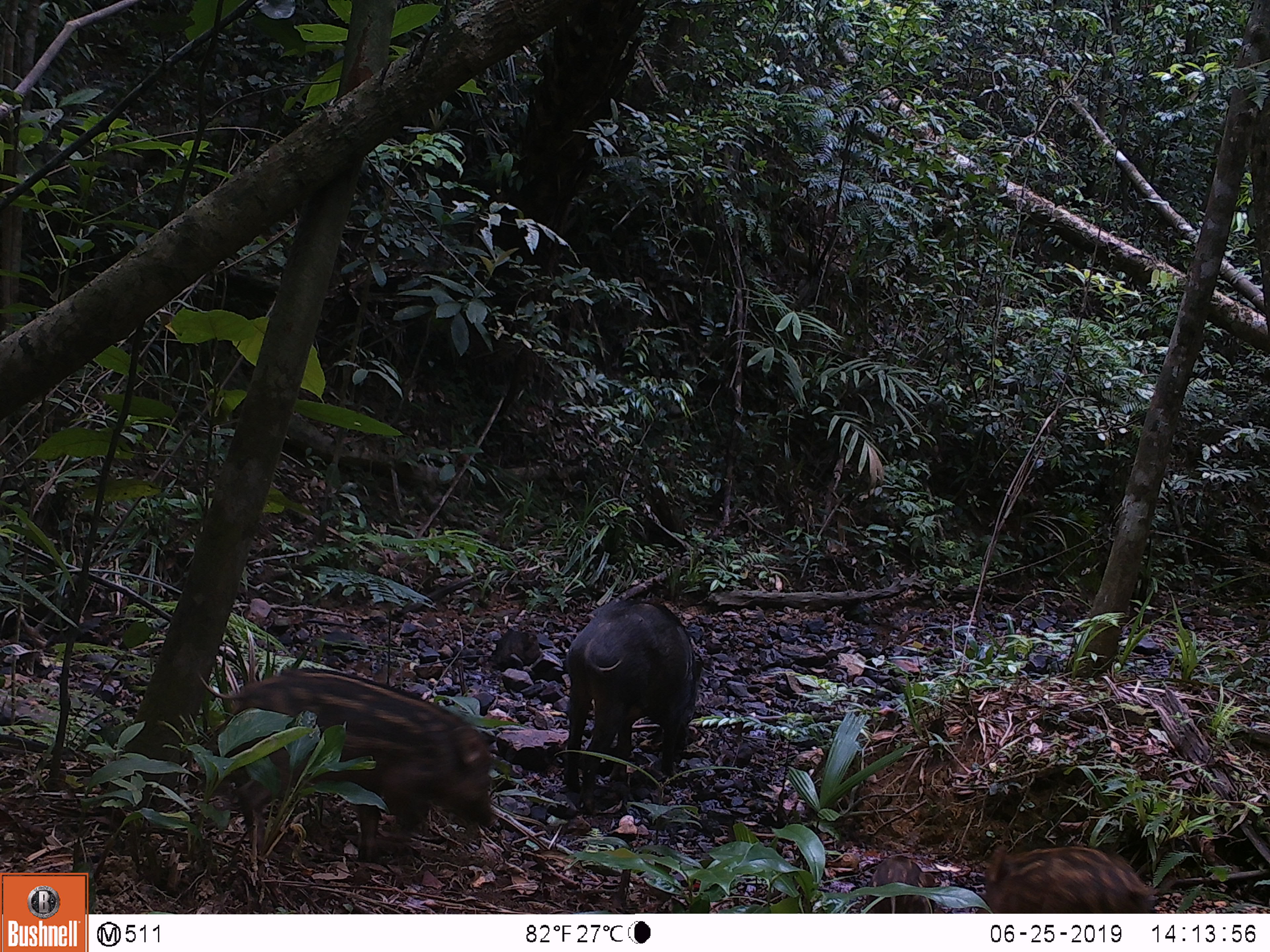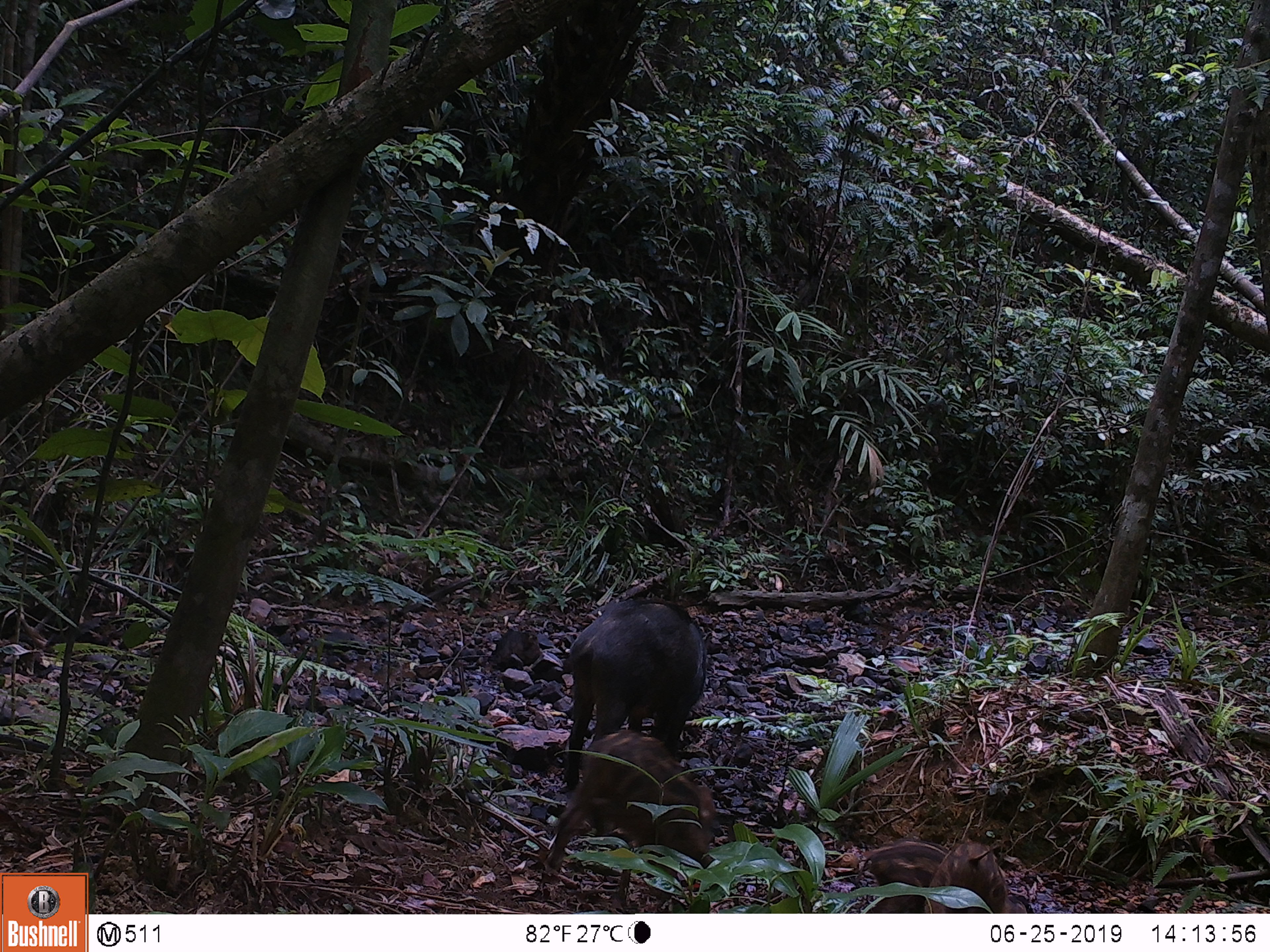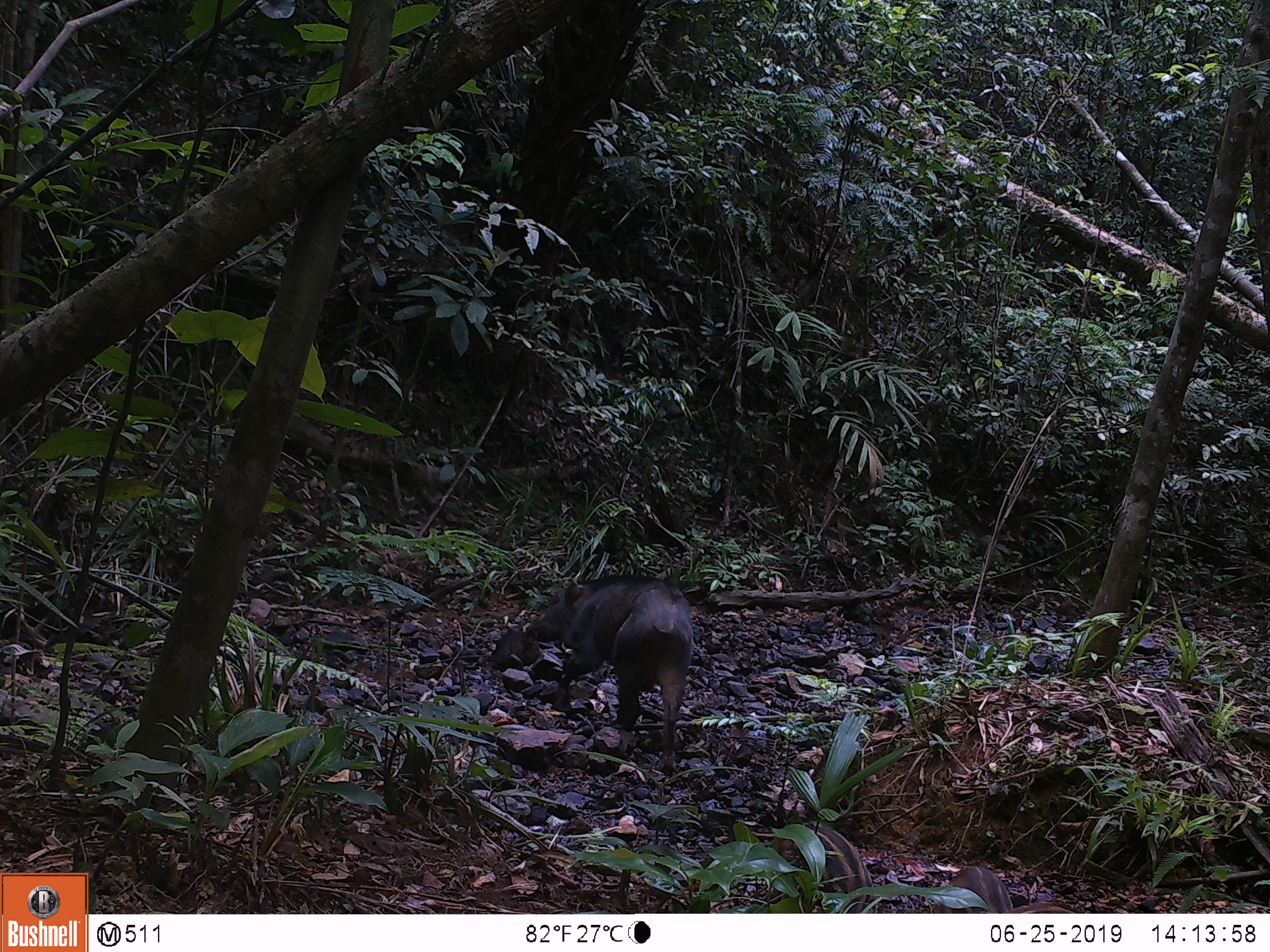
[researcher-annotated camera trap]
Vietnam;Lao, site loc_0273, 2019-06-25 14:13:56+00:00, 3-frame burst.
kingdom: Animalia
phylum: Chordata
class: Mammalia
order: Artiodactyla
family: Suidae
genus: Sus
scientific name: Sus scrofa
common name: eurasian wild pig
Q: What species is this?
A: Eurasian wild pig (Sus scrofa).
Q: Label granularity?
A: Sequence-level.